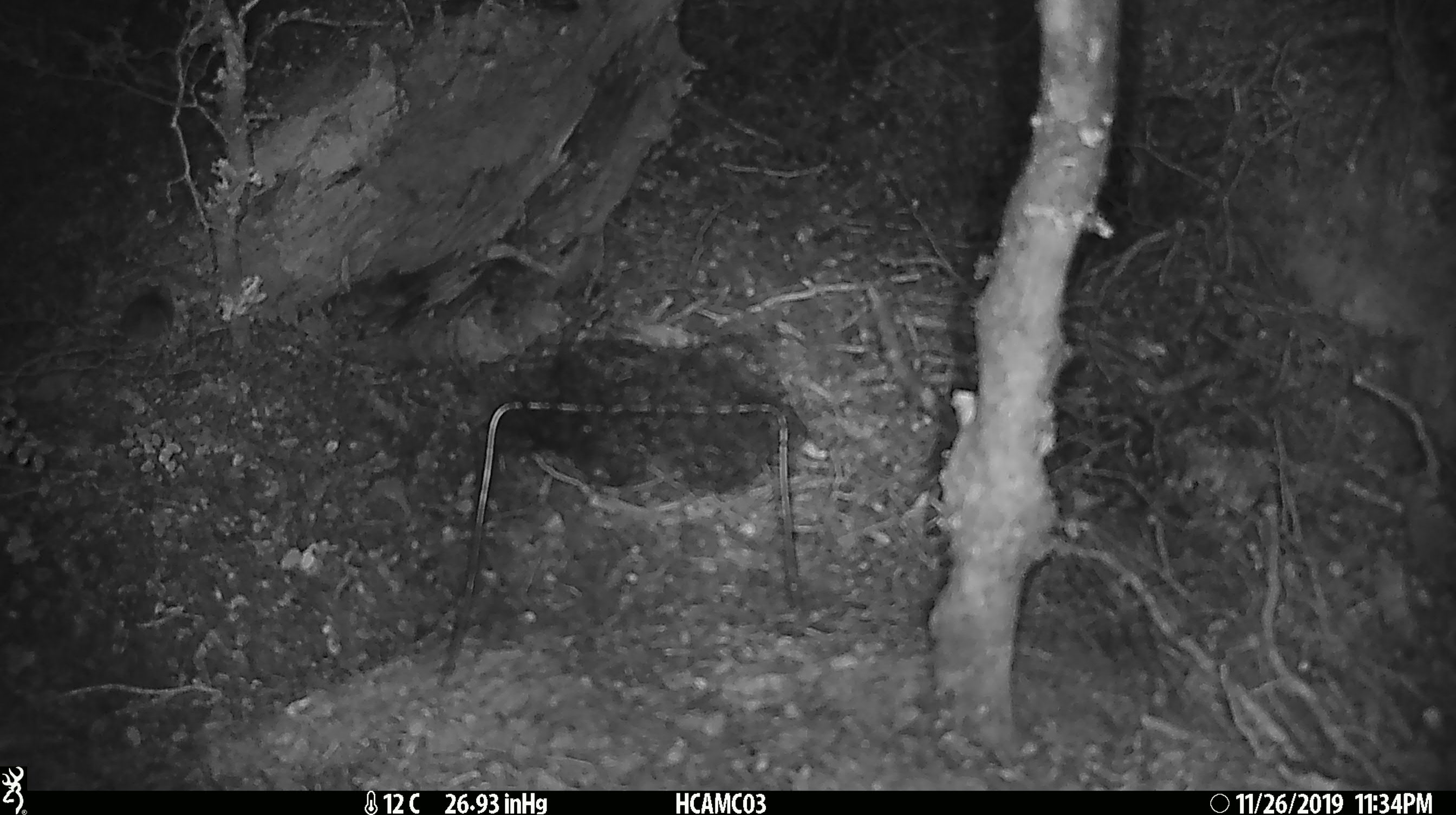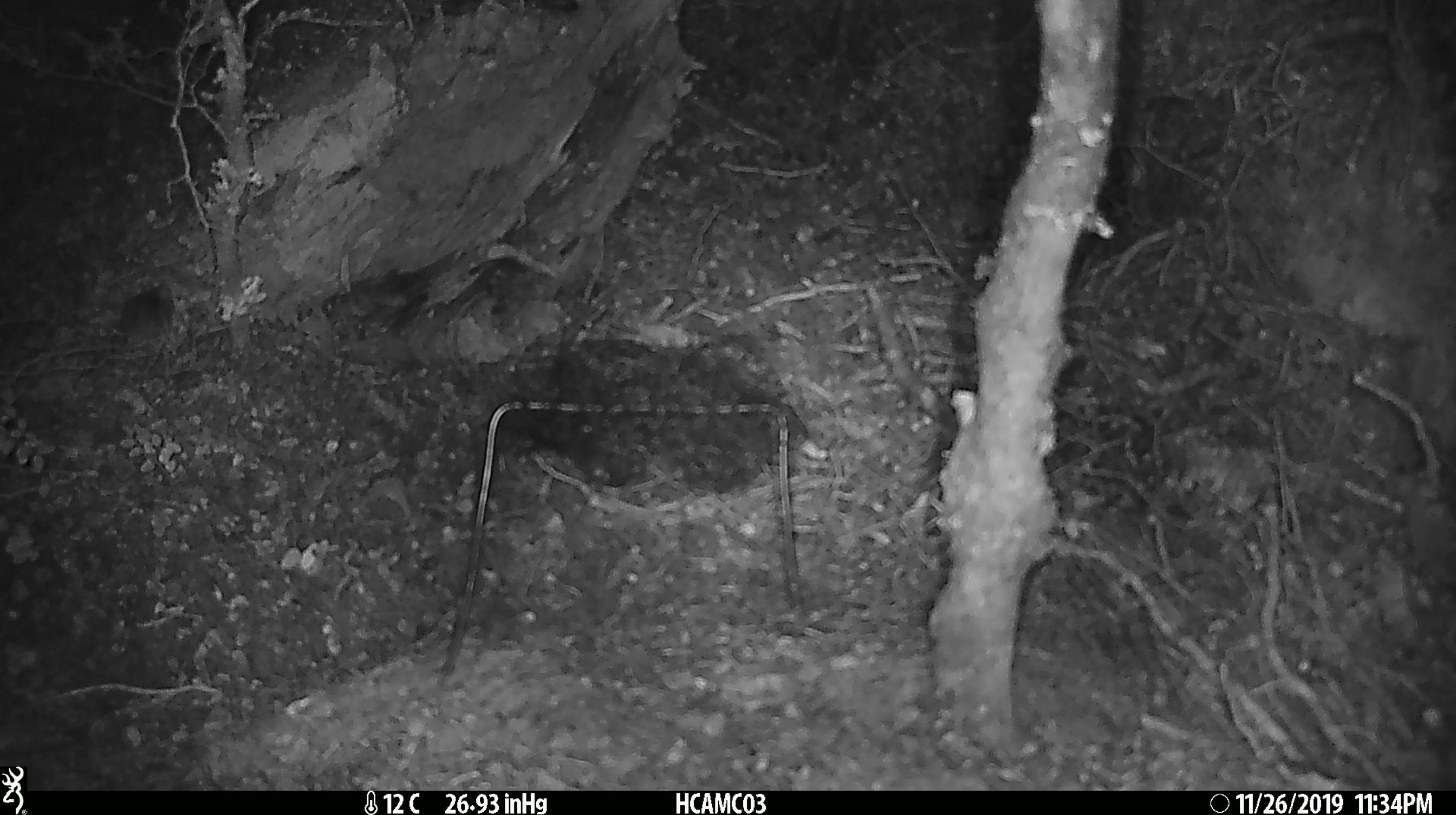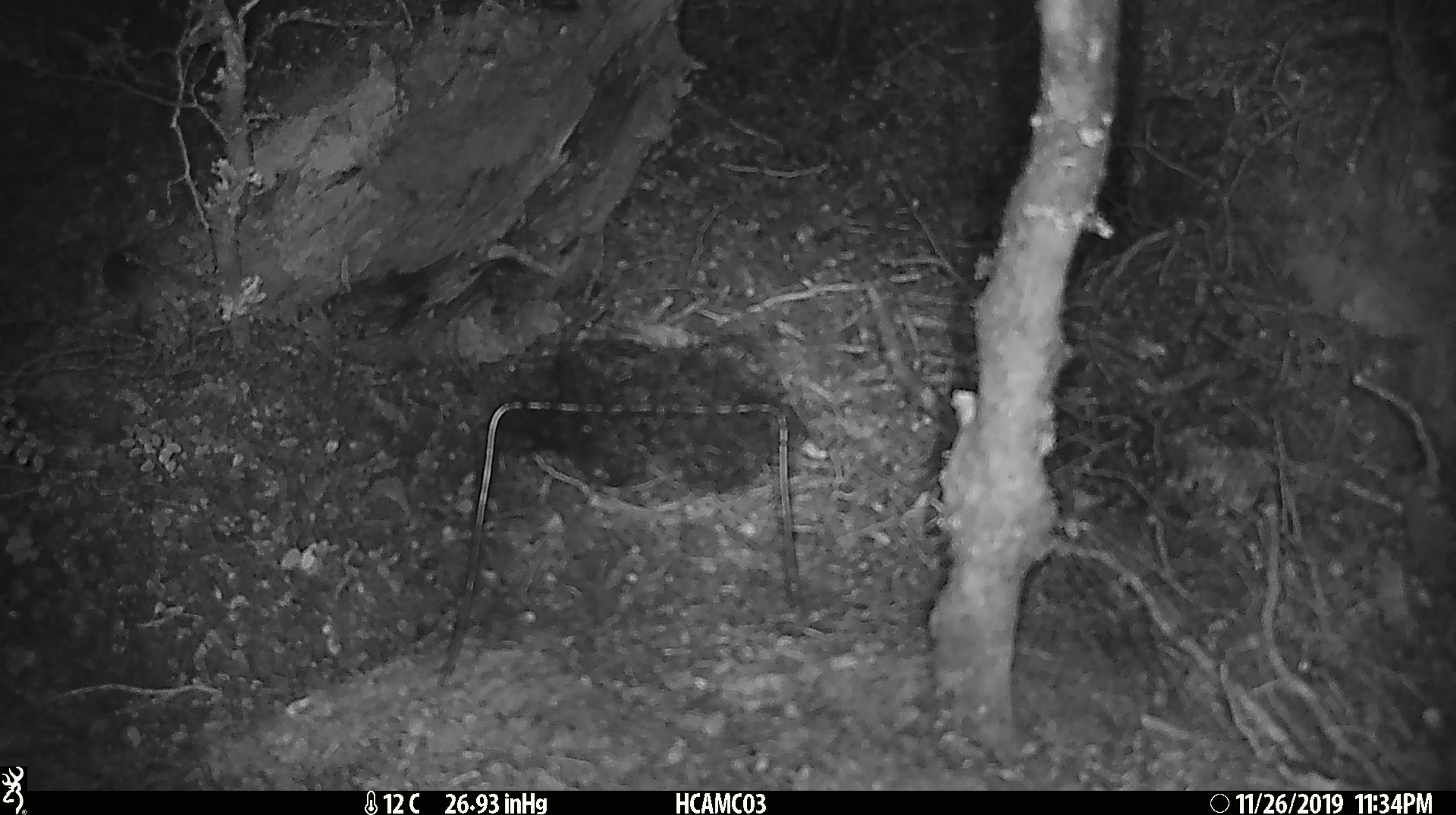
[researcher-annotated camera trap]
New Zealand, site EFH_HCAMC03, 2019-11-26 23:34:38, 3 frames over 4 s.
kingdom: Animalia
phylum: Chordata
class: Mammalia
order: Rodentia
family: Muridae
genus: Mus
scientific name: Mus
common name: mouse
Mouse (Mus).